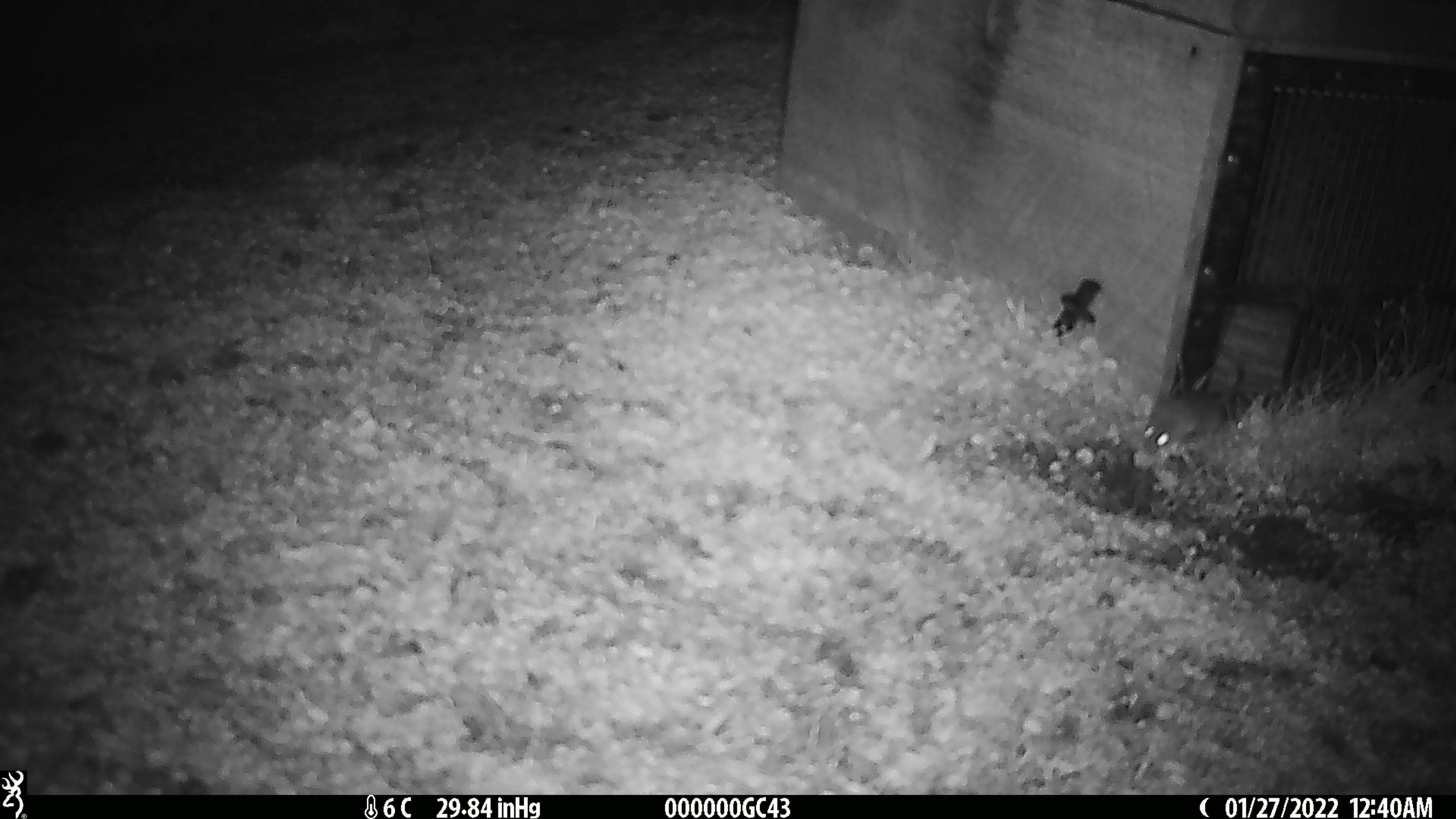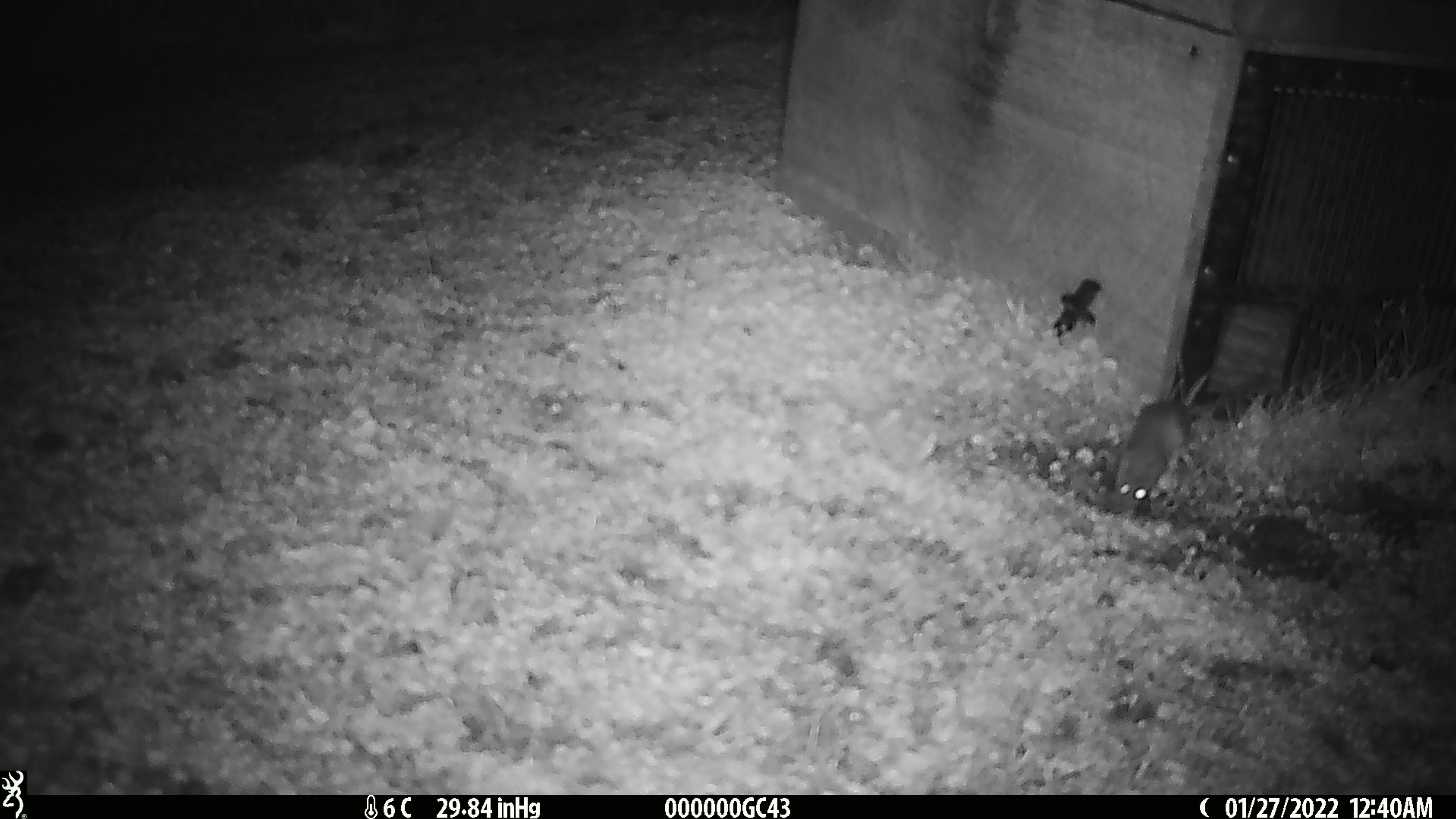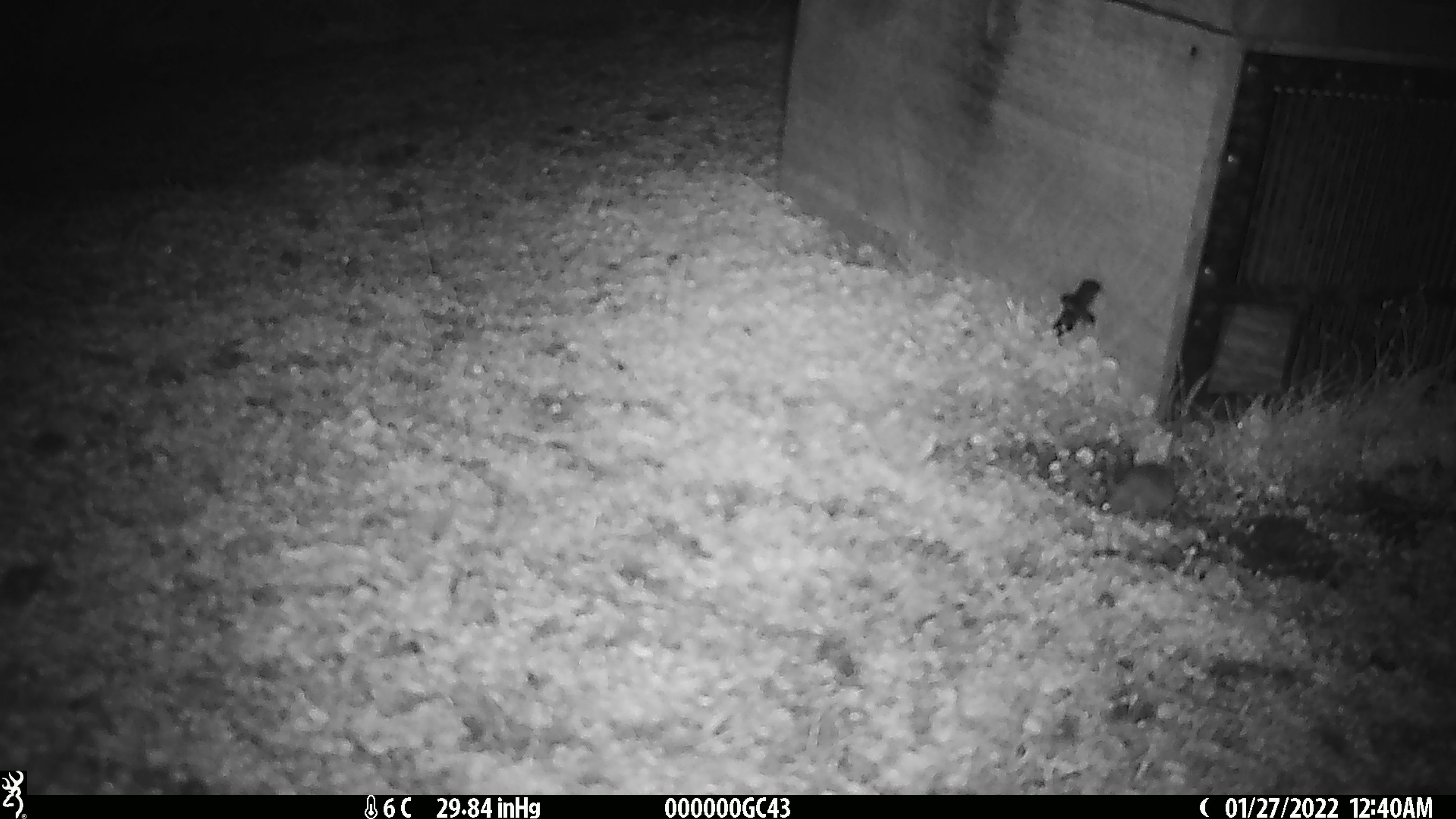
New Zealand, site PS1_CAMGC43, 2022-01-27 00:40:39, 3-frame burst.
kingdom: Animalia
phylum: Chordata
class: Mammalia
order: Rodentia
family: Muridae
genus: Mus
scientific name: Mus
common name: mouse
Mouse (Mus).